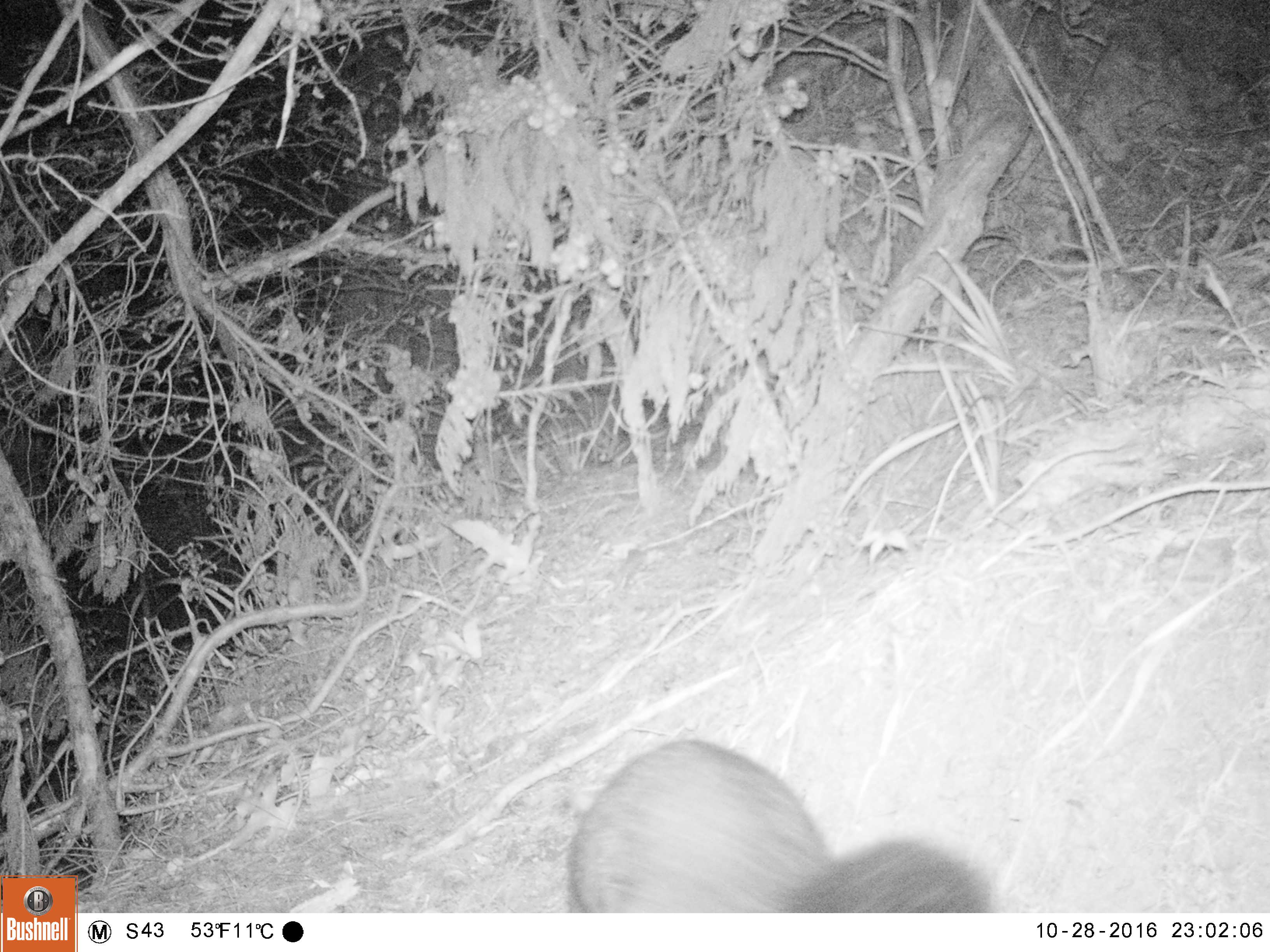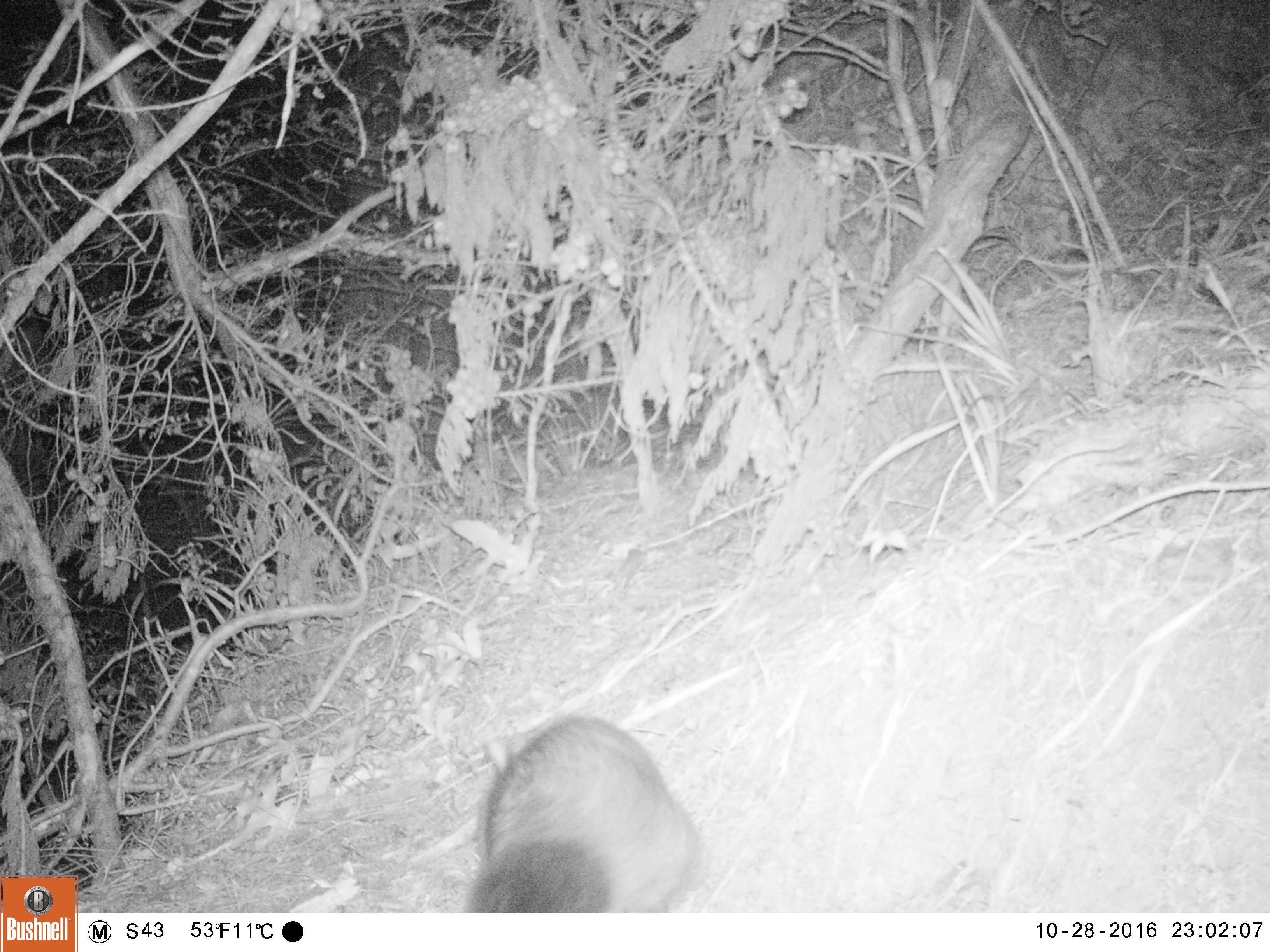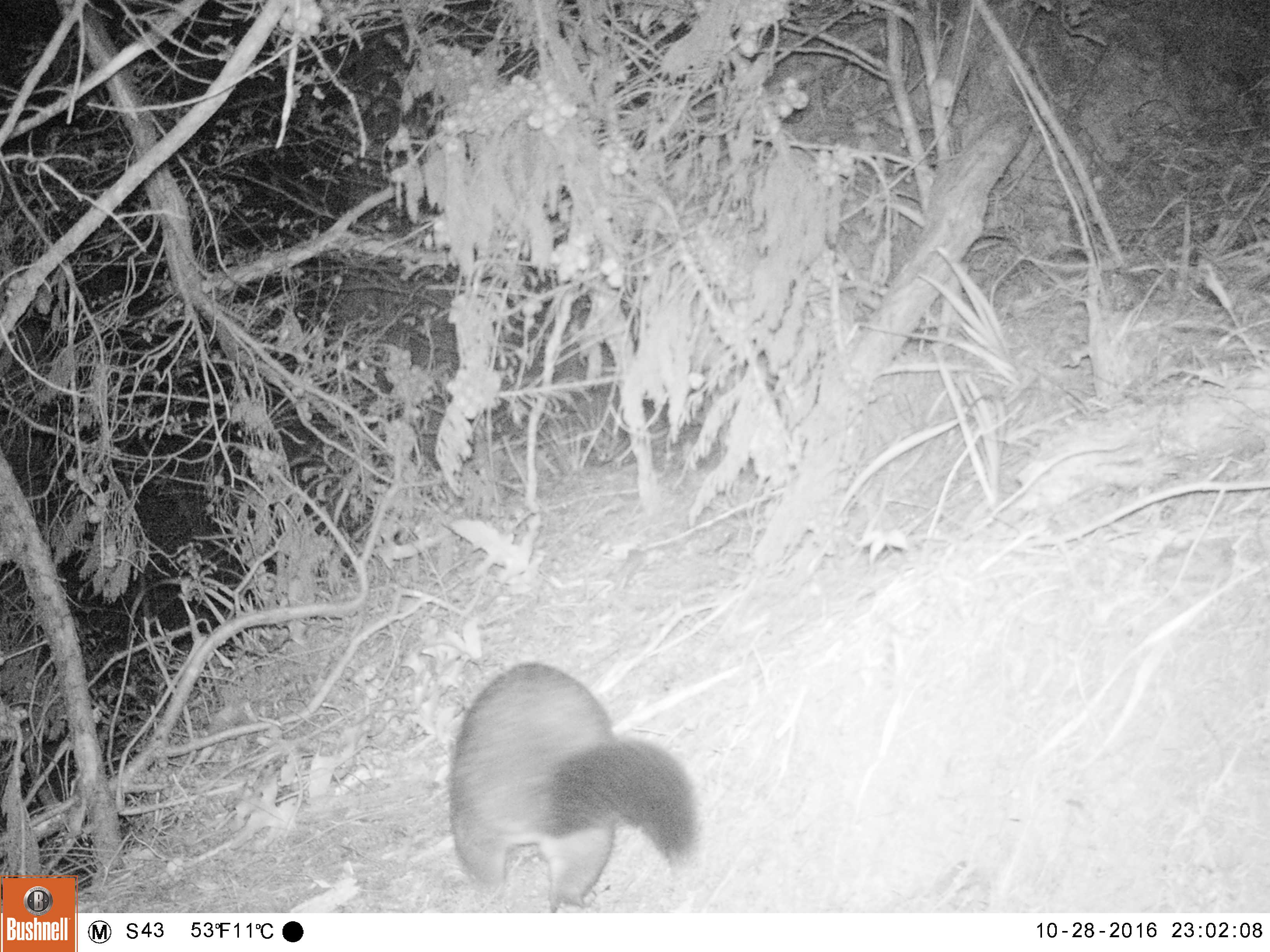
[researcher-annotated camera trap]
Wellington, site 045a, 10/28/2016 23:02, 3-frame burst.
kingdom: Animalia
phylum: Chordata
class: Mammalia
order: Didelphimorphia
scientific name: Didelphimorphia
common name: possum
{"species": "possum (Didelphimorphia)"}